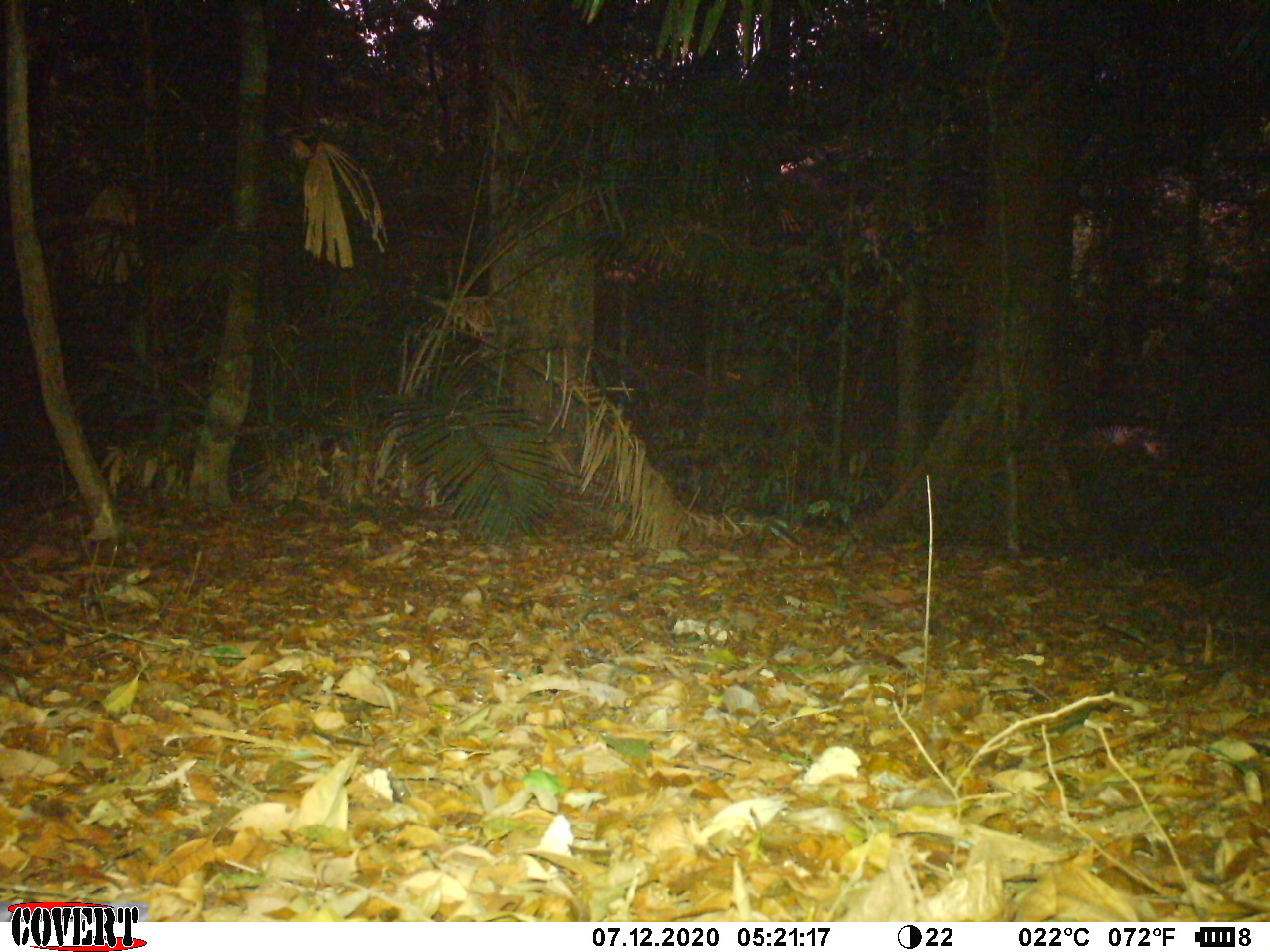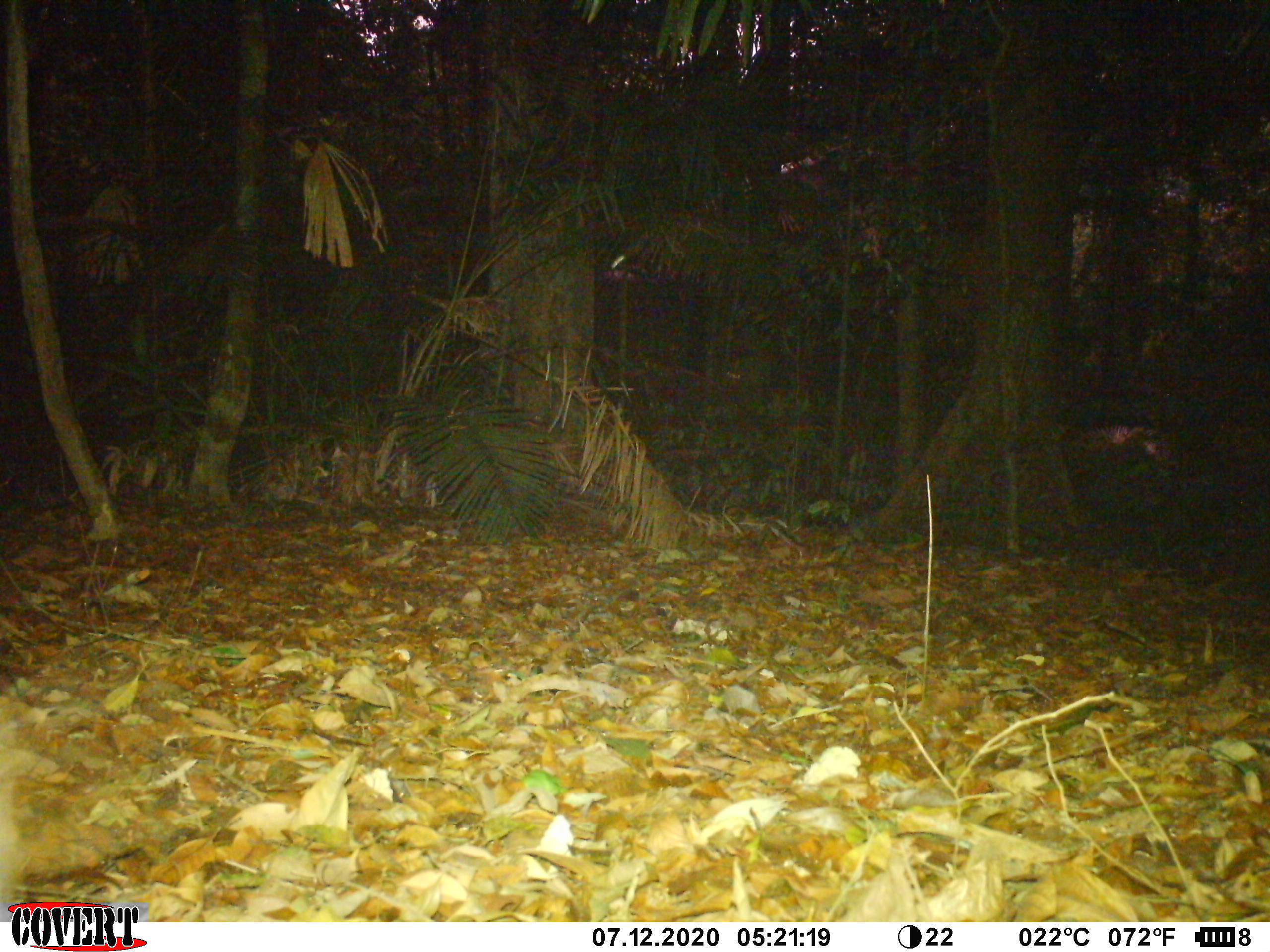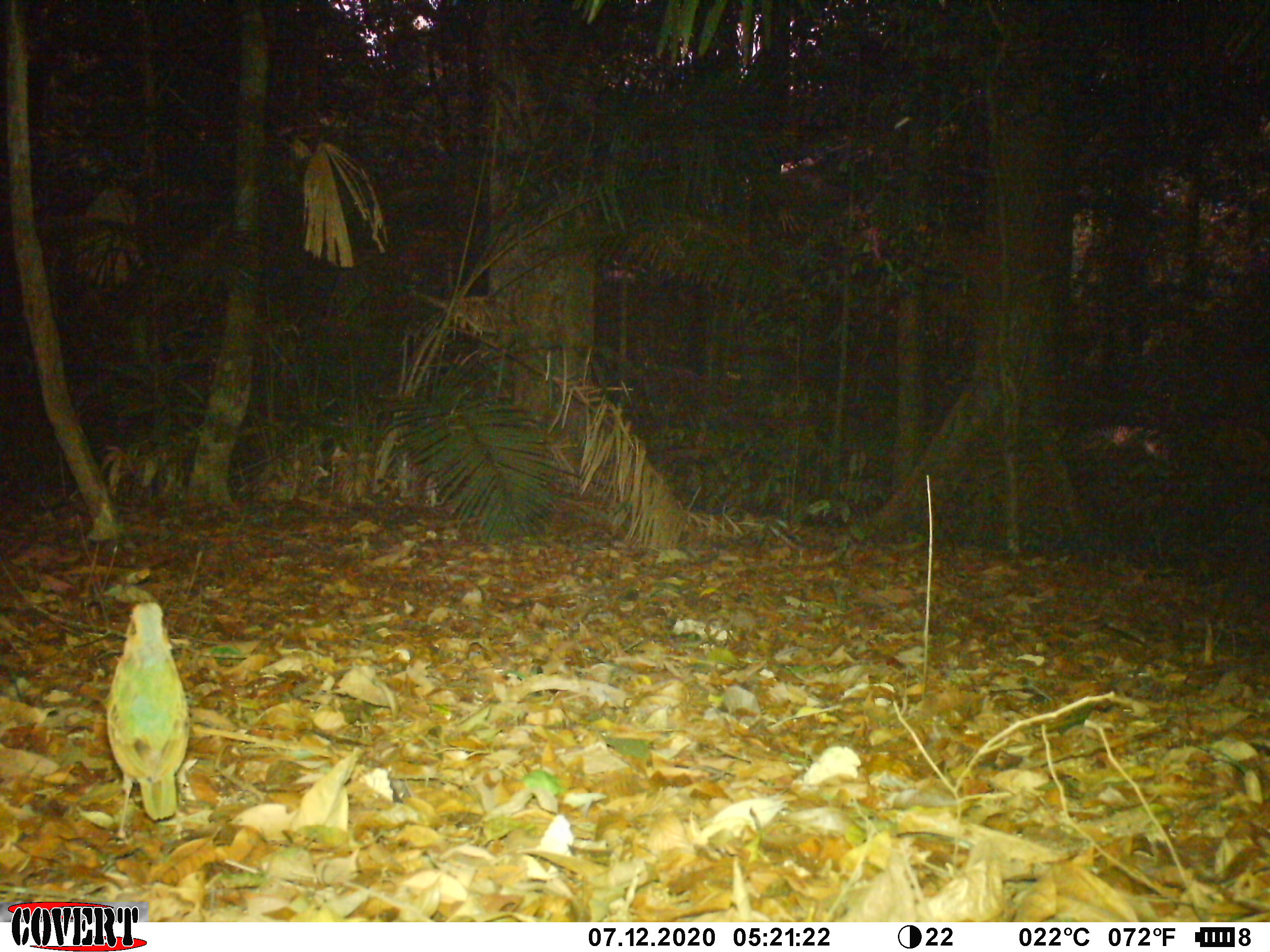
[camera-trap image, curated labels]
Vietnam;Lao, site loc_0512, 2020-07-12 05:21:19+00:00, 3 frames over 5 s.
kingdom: Animalia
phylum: Chordata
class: Aves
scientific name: Aves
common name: bird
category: unidentified bird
Unidentified bird (bird) (Aves). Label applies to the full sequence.